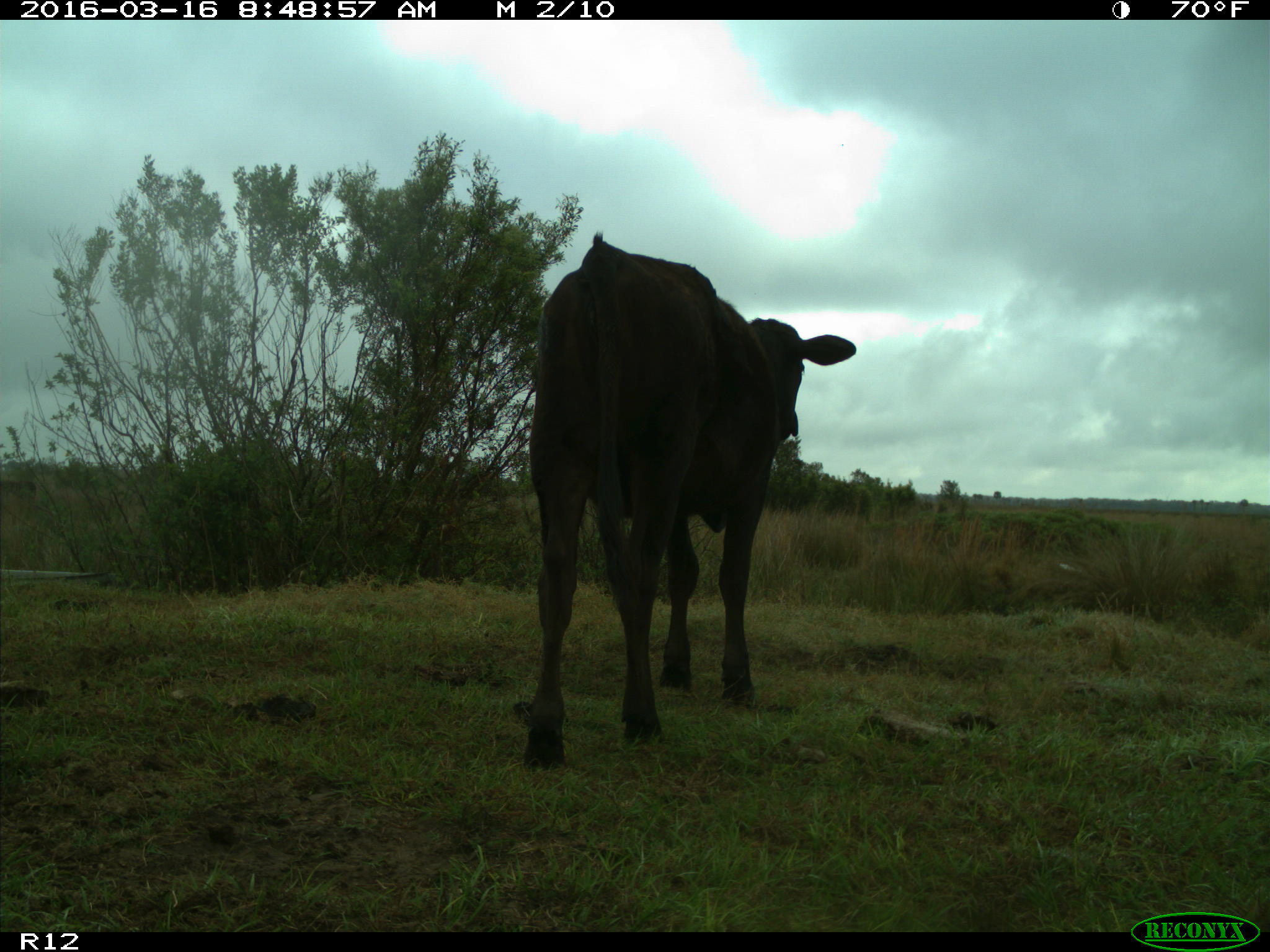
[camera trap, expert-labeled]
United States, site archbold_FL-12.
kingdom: Animalia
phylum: Chordata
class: Mammalia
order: Artiodactyla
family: Bovidae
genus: Bos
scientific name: Bos taurus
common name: domestic cow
Bos taurus (domestic cow).